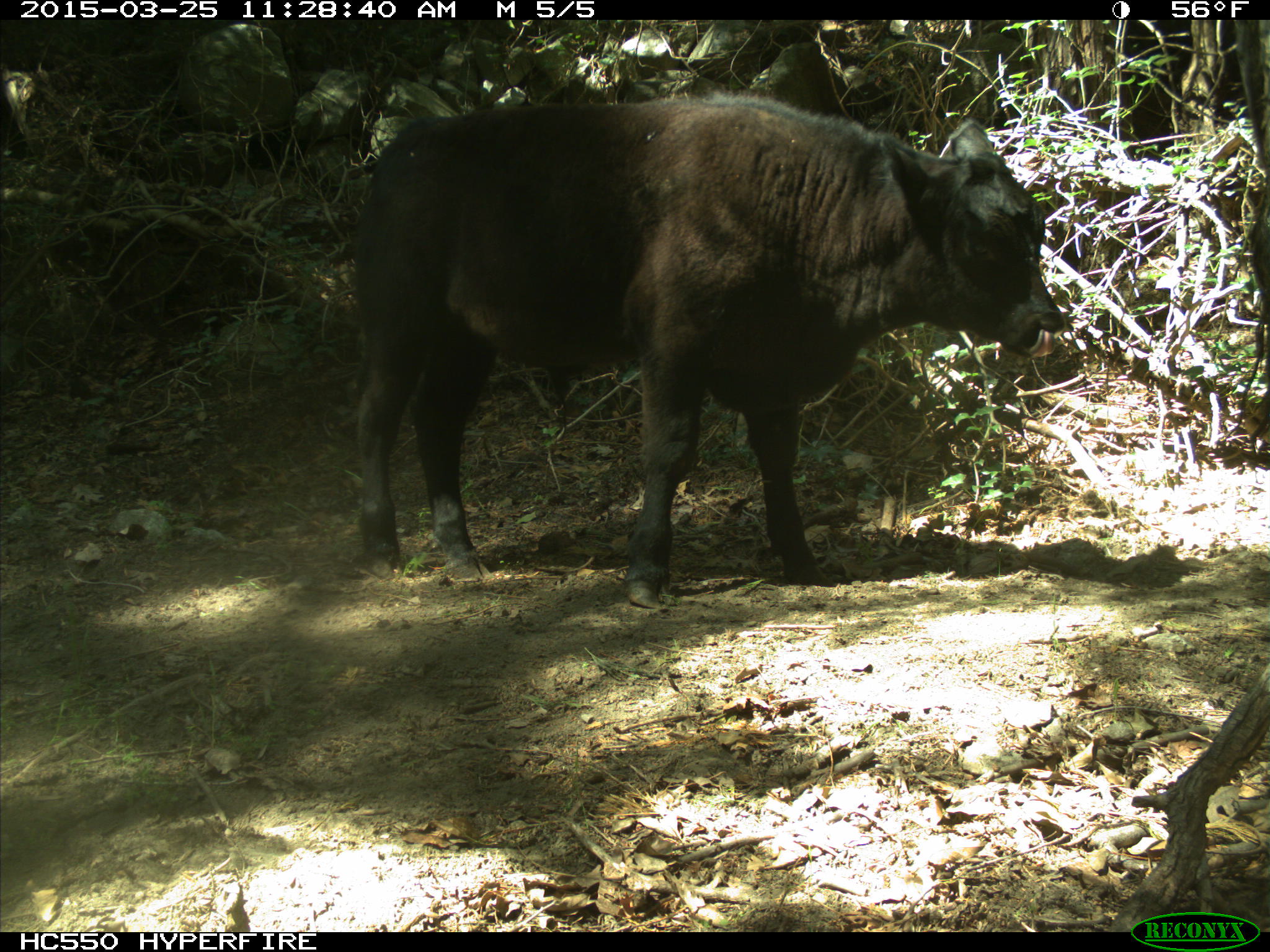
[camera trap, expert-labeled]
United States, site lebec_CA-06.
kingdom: Animalia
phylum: Chordata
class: Mammalia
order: Artiodactyla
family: Bovidae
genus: Bos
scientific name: Bos taurus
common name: domestic cow